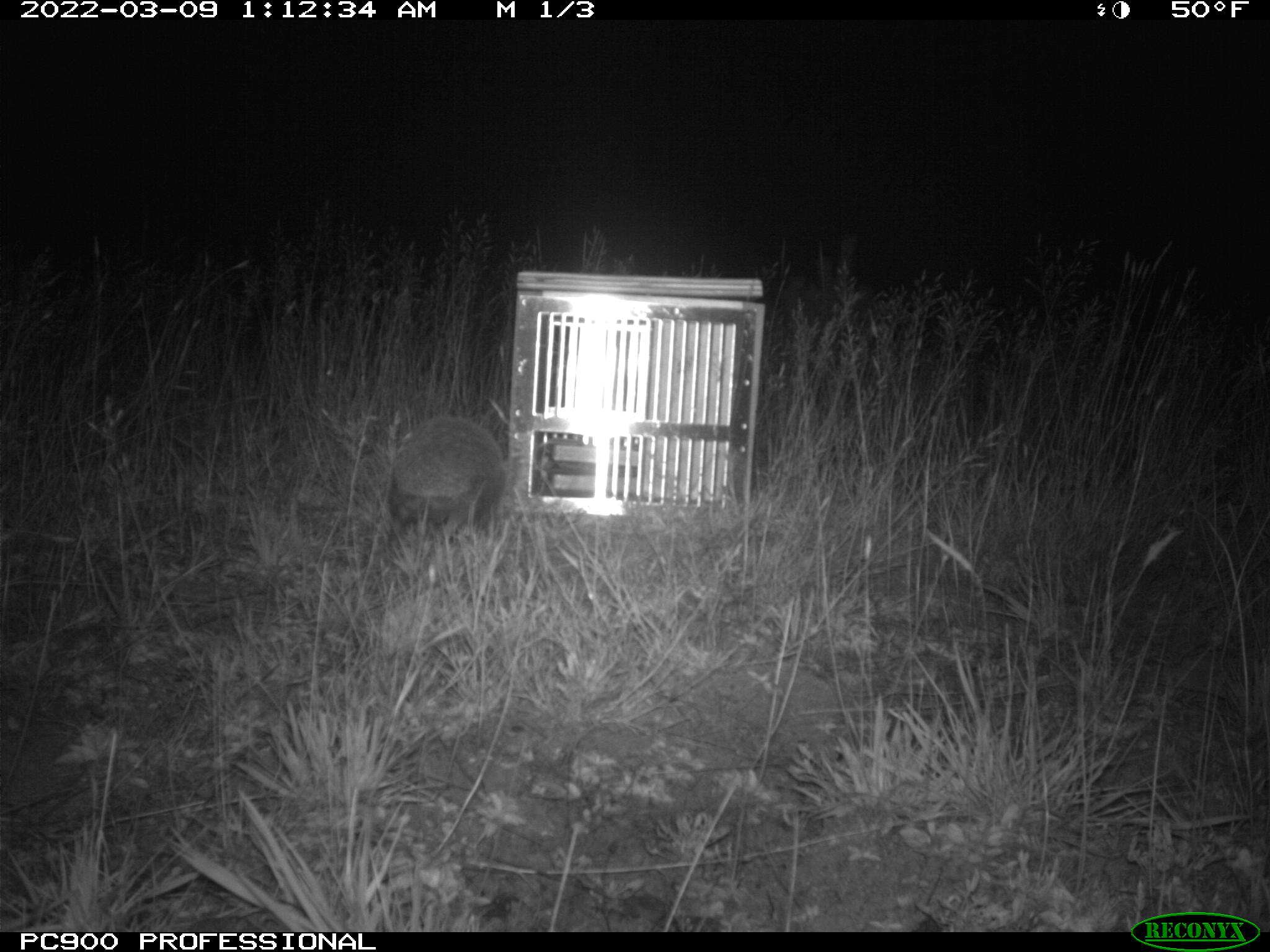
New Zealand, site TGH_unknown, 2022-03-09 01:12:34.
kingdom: Animalia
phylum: Chordata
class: Mammalia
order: Eulipotyphla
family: Erinaceidae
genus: Erinaceus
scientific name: Erinaceus europaeus europaeus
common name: european hedgehog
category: hedgehog